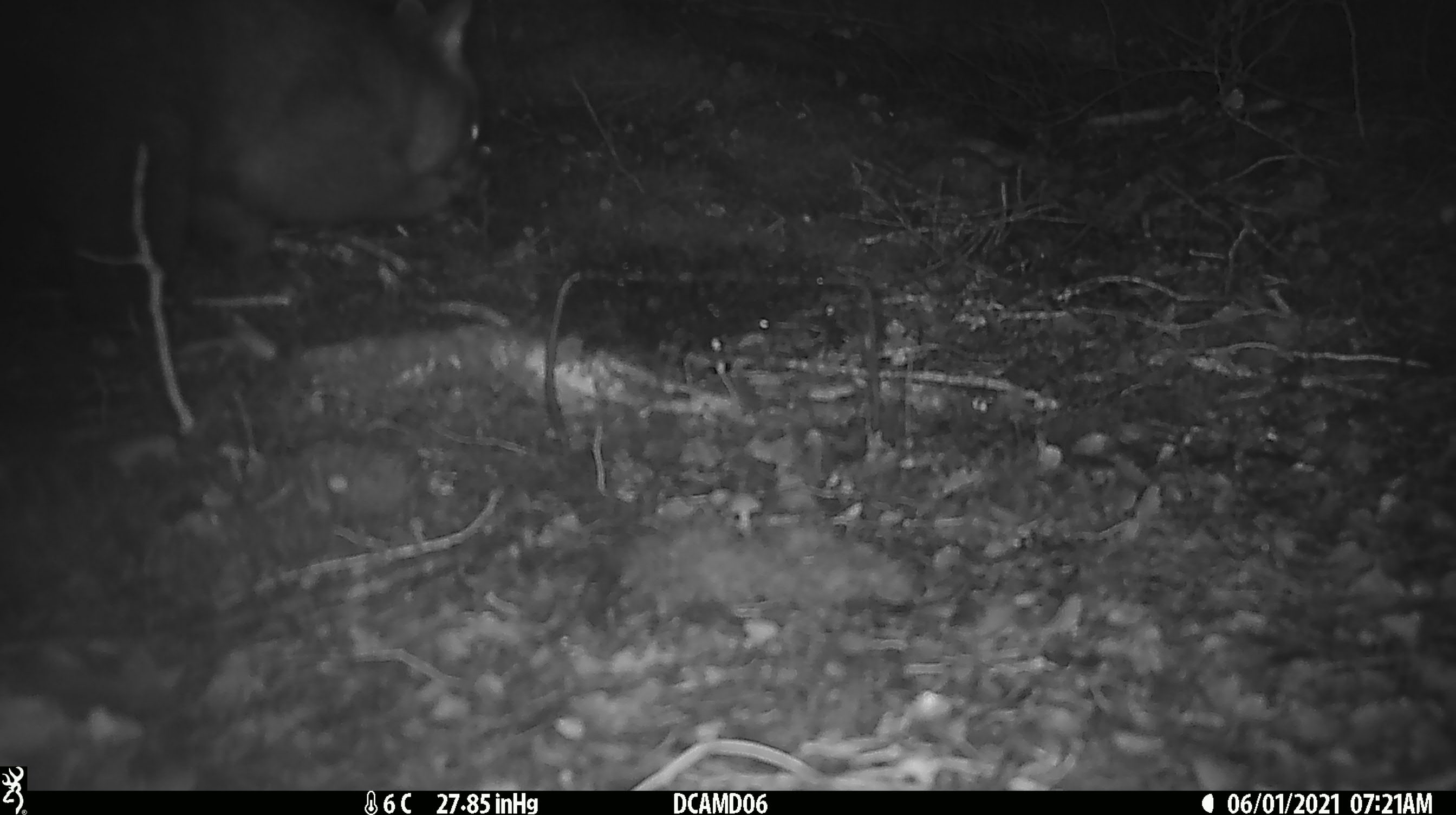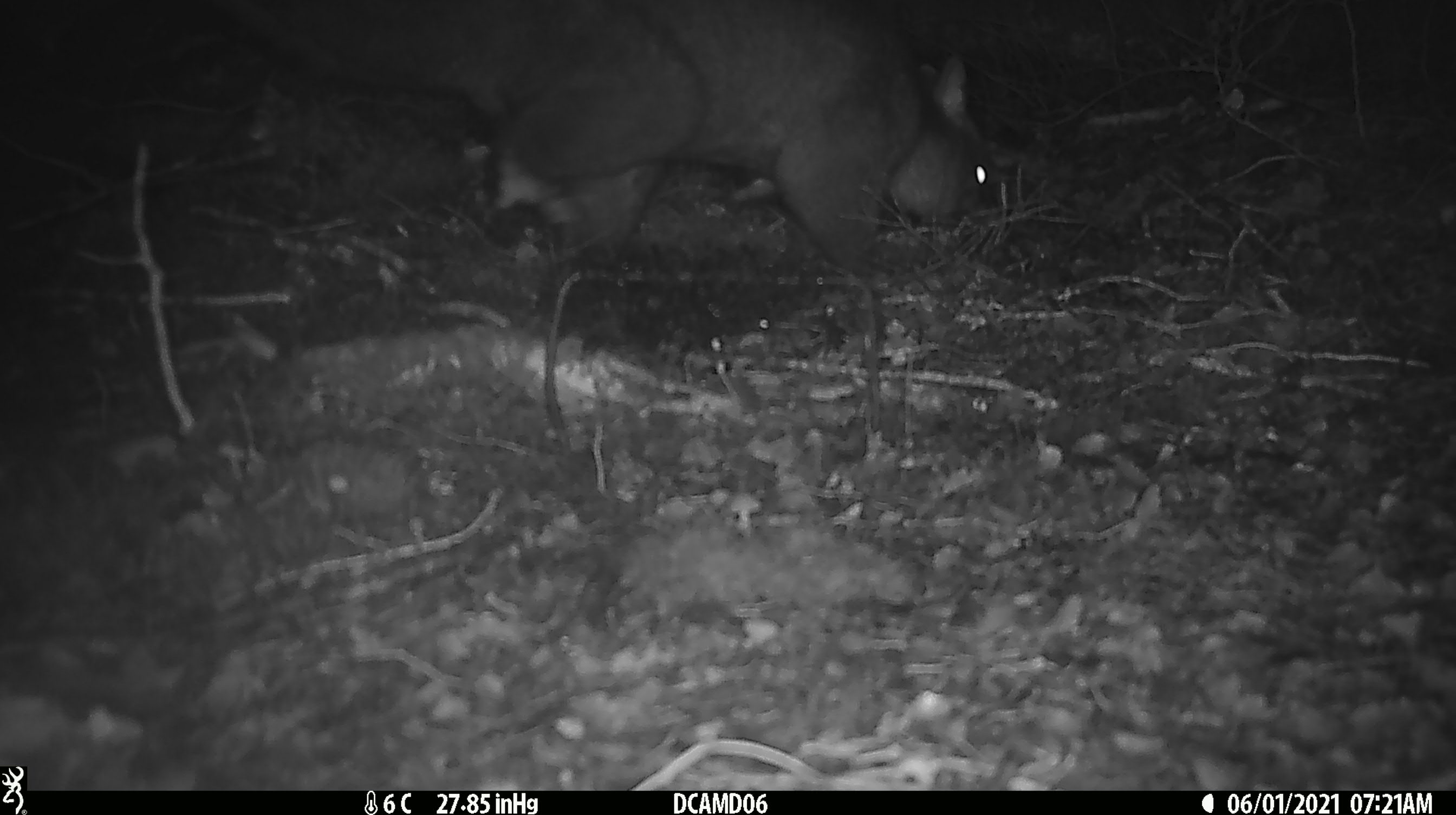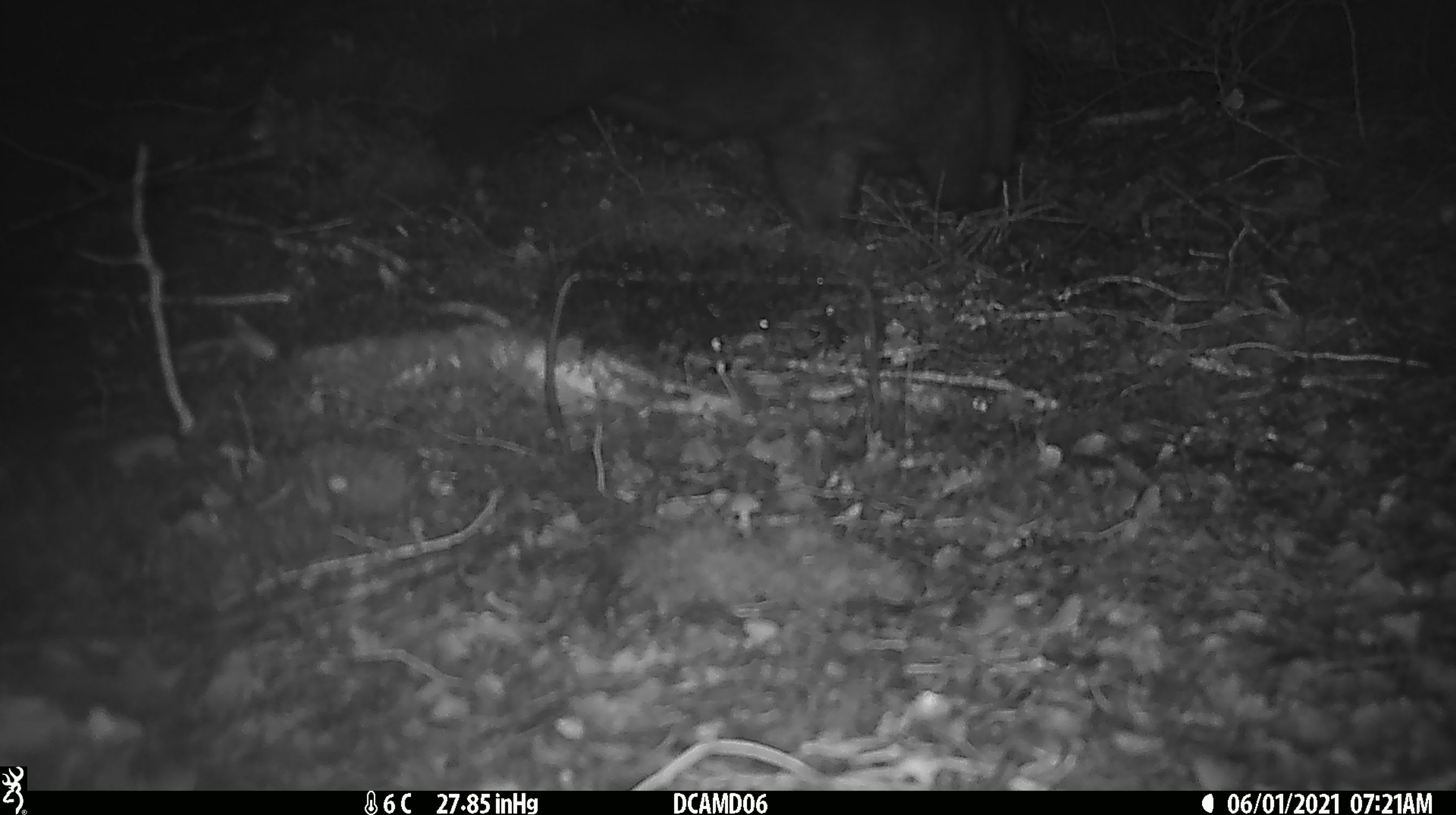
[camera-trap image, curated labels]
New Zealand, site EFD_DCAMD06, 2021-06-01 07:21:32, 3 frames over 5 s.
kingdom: Animalia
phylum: Chordata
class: Mammalia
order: Diprotodontia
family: Phalangeridae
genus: Trichosurus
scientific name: Trichosurus vulpecula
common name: common brushtail possum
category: possum